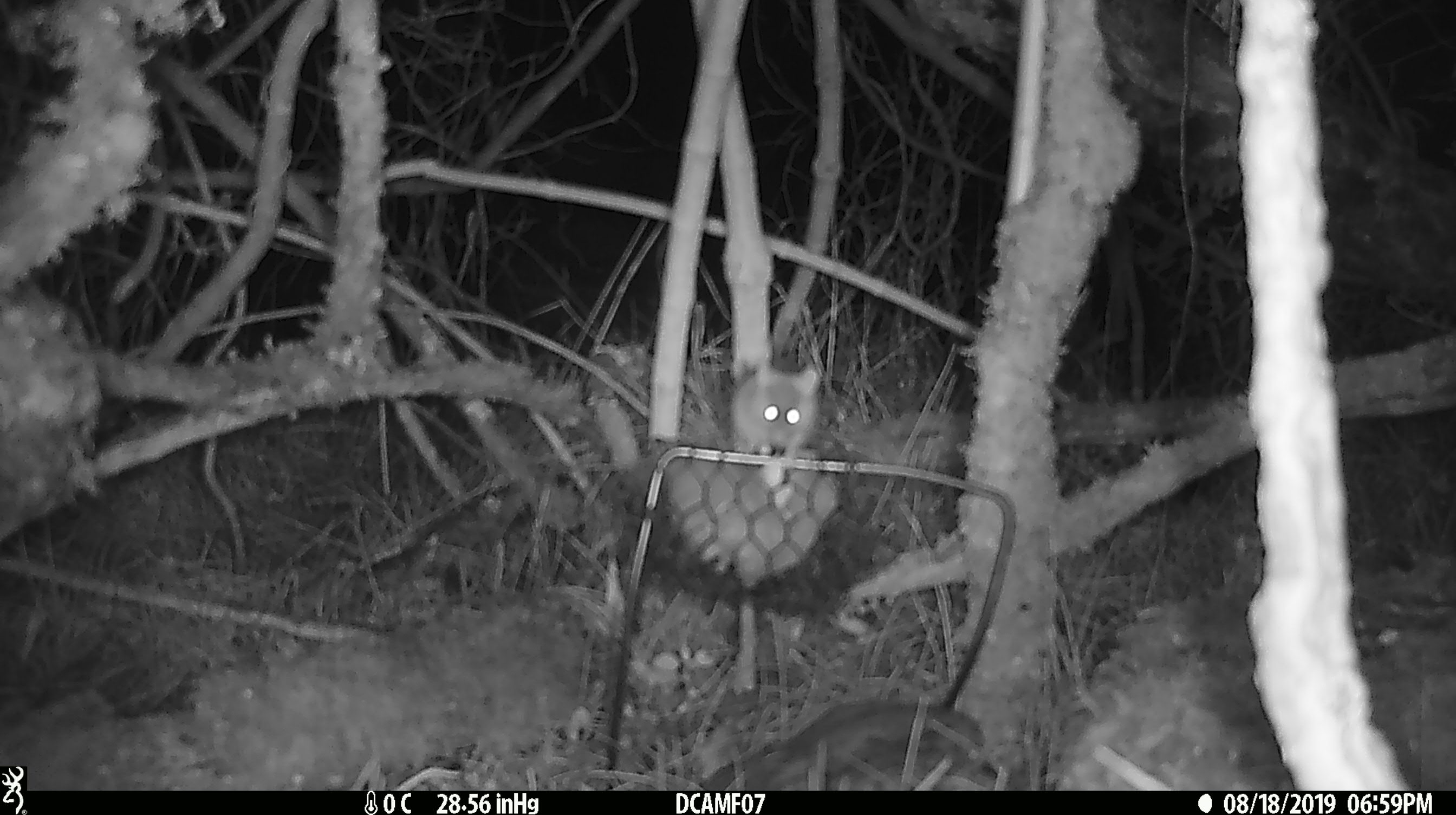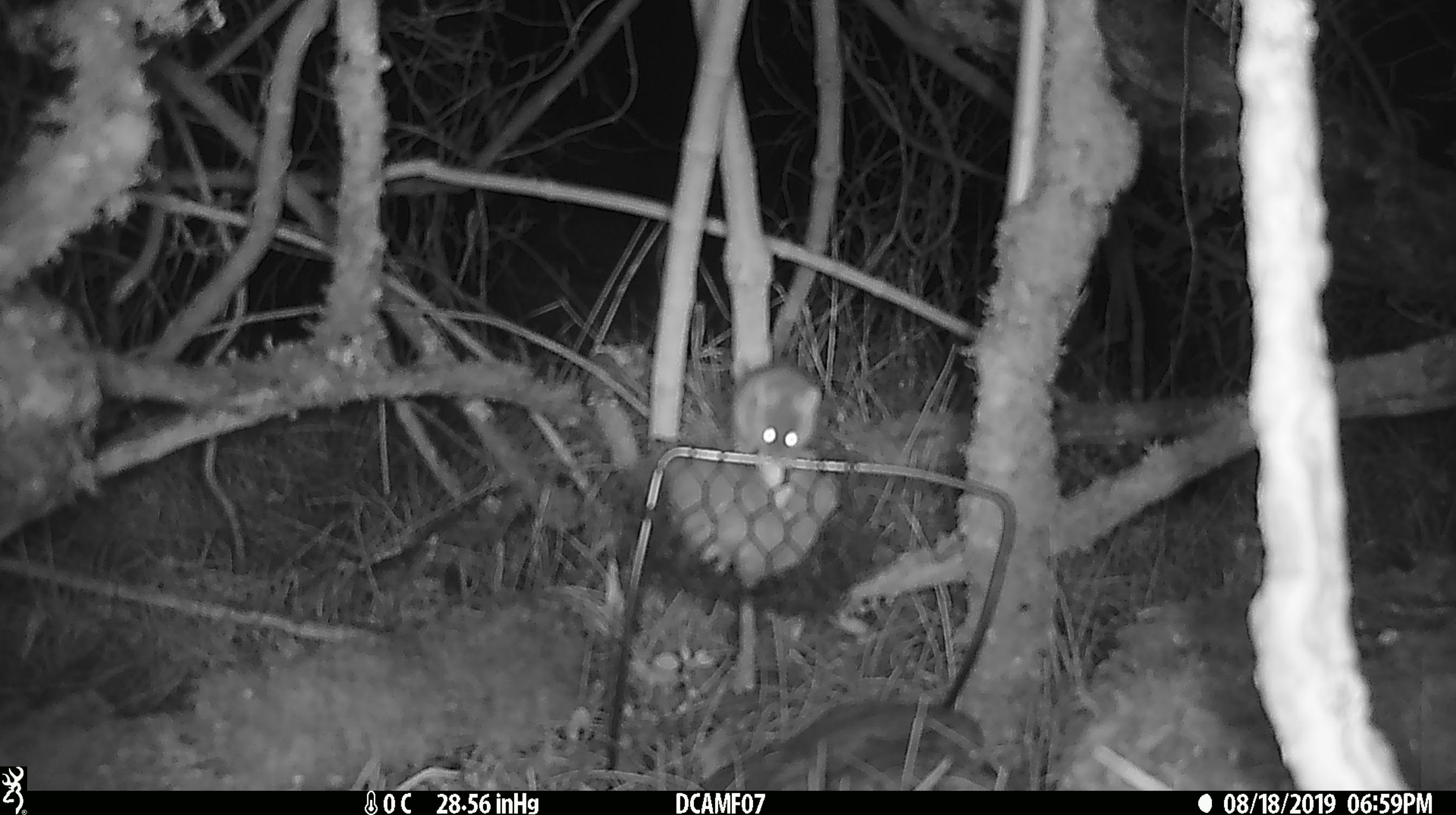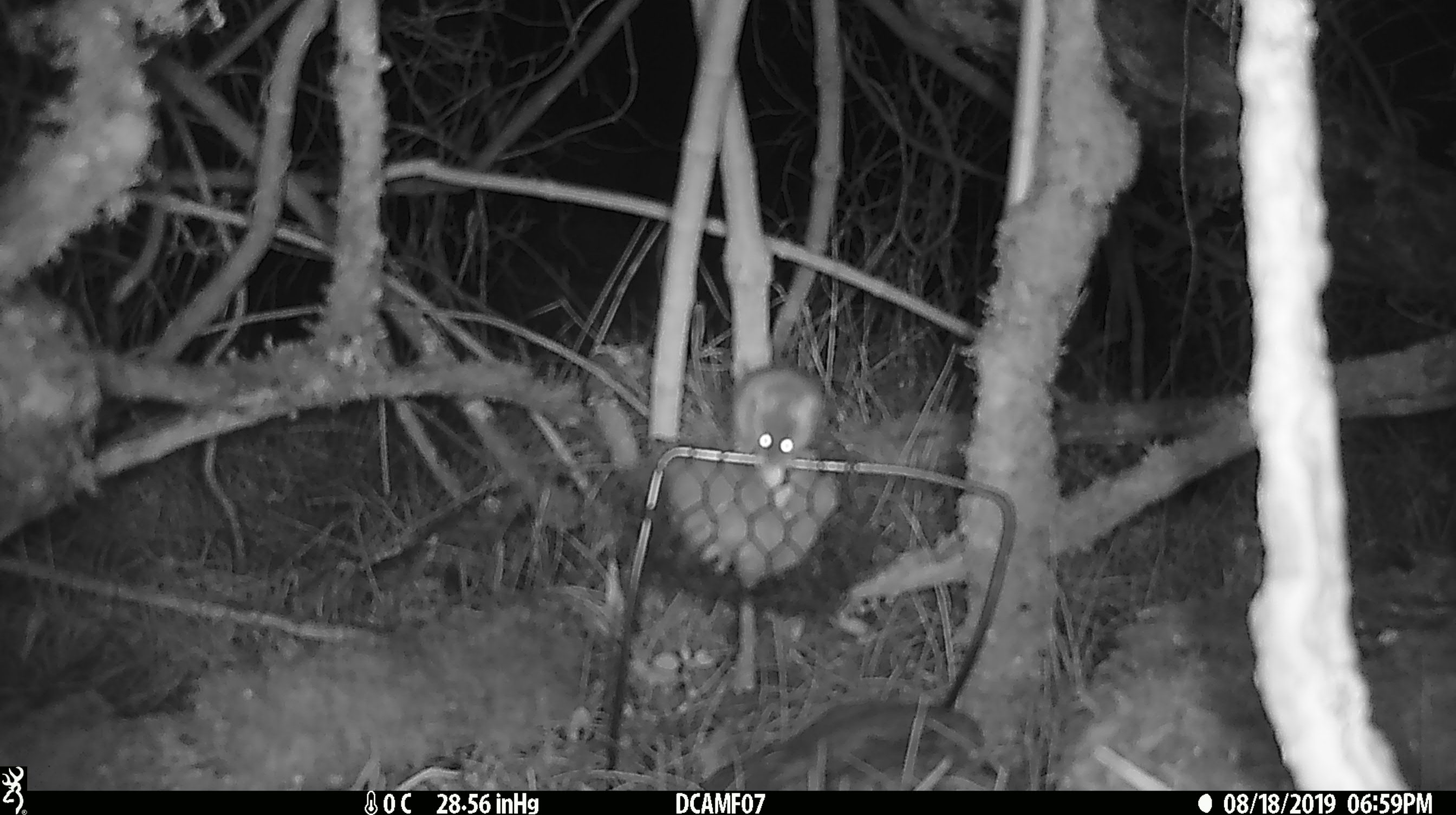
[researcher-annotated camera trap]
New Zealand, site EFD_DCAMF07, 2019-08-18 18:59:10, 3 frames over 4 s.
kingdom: Animalia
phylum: Chordata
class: Mammalia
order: Rodentia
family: Muridae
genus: Mus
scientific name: Mus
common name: mouse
Mouse (Mus).